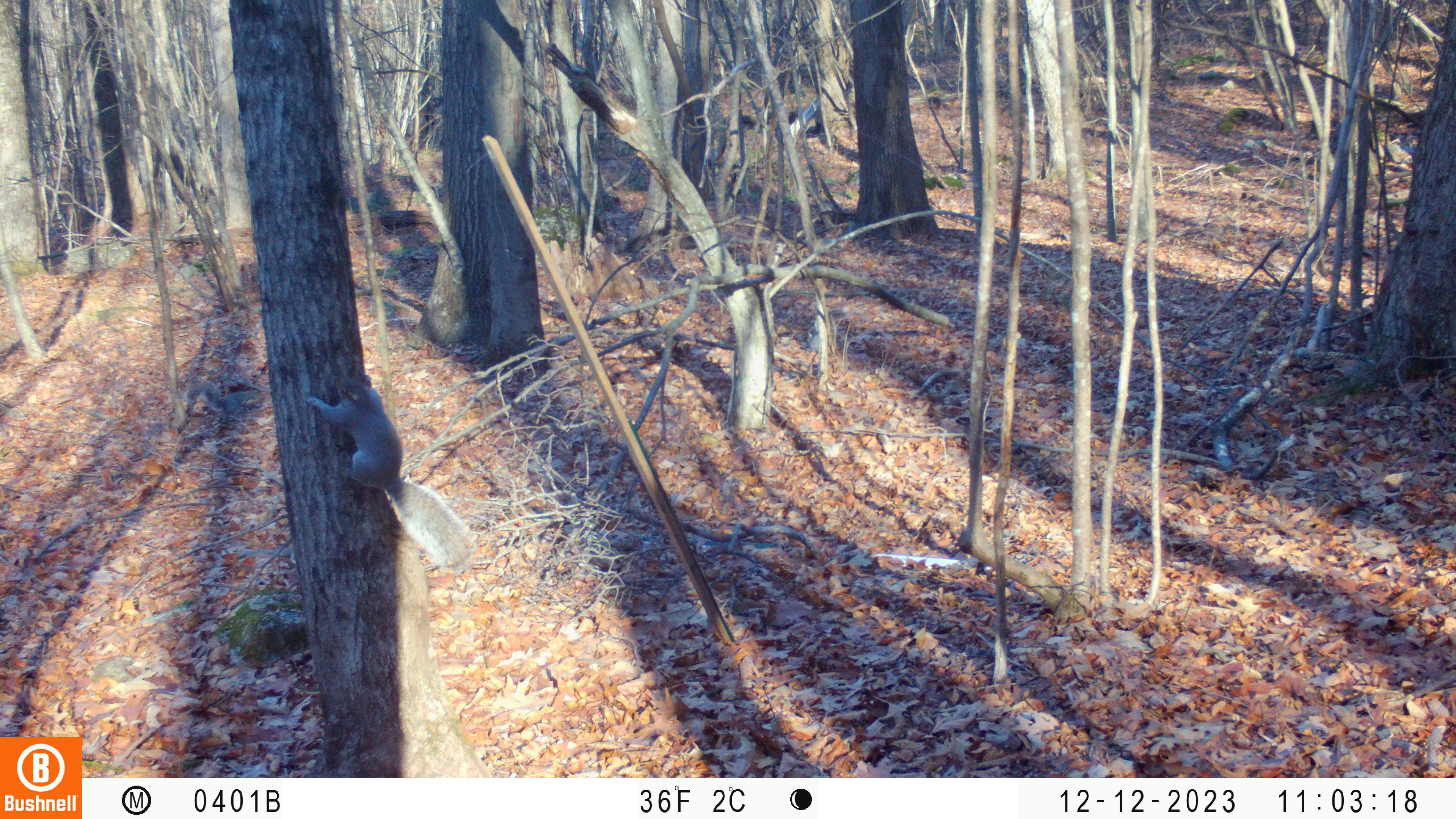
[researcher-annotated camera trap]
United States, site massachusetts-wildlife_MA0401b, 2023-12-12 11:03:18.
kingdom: Animalia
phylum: Chordata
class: Mammalia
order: Rodentia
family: Sciuridae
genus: Sciurus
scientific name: Sciurus carolinensis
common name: gray squirrel